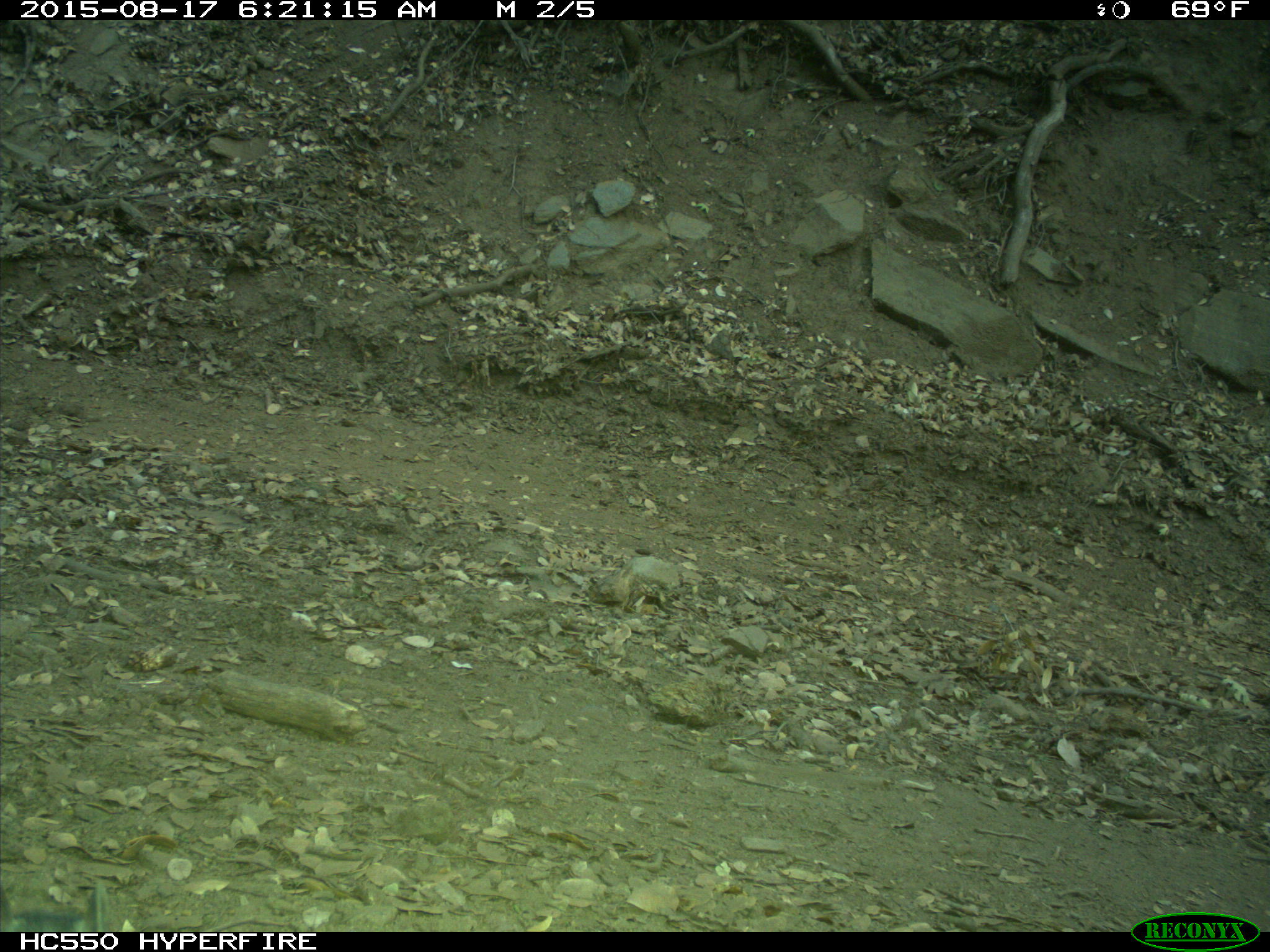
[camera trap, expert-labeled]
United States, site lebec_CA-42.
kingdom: Animalia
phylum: Chordata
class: Mammalia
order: Rodentia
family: Sciuridae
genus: Sciurus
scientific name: Sciurus carolinensis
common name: eastern gray squirrel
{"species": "Sciurus carolinensis (eastern gray squirrel)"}